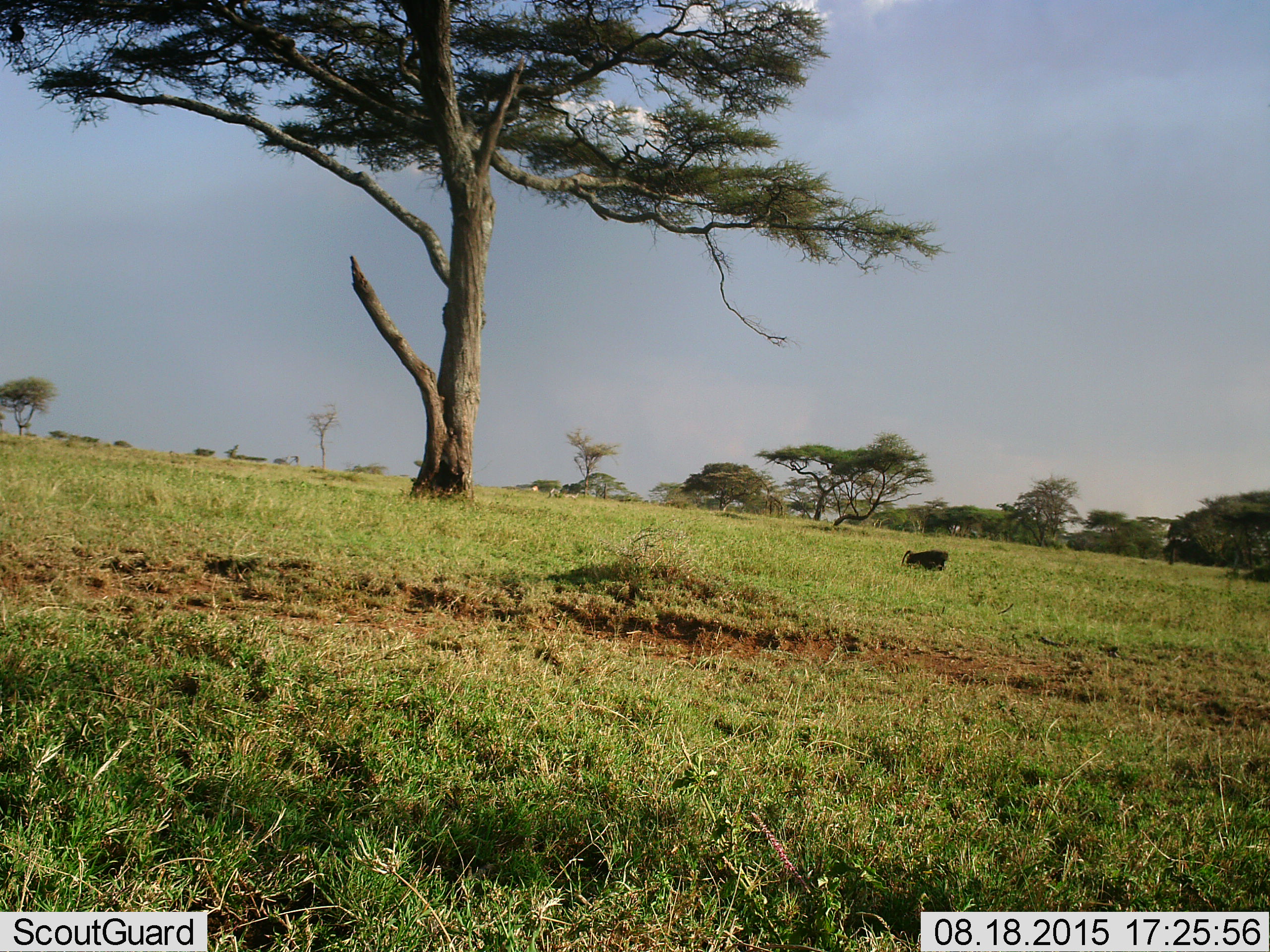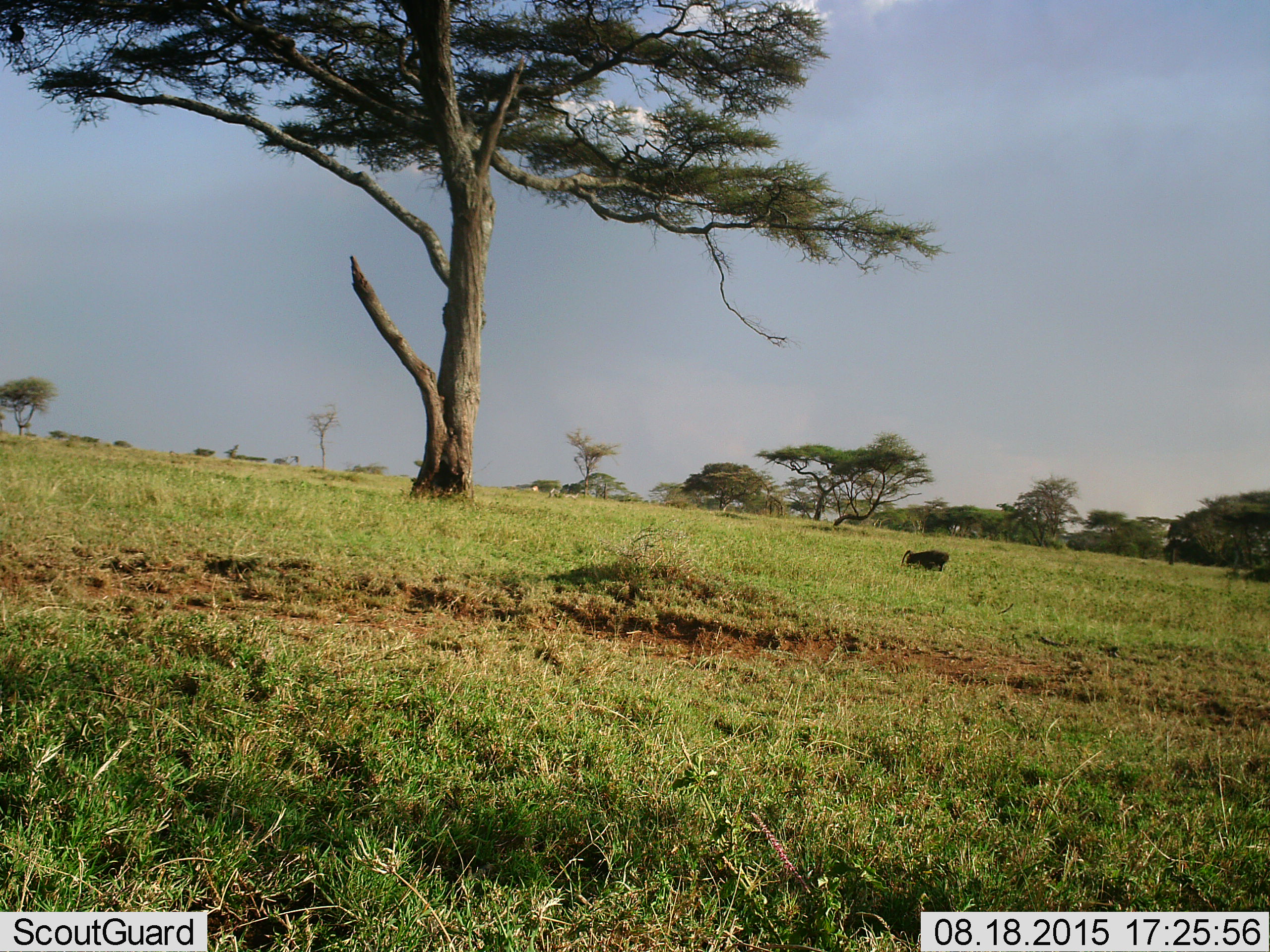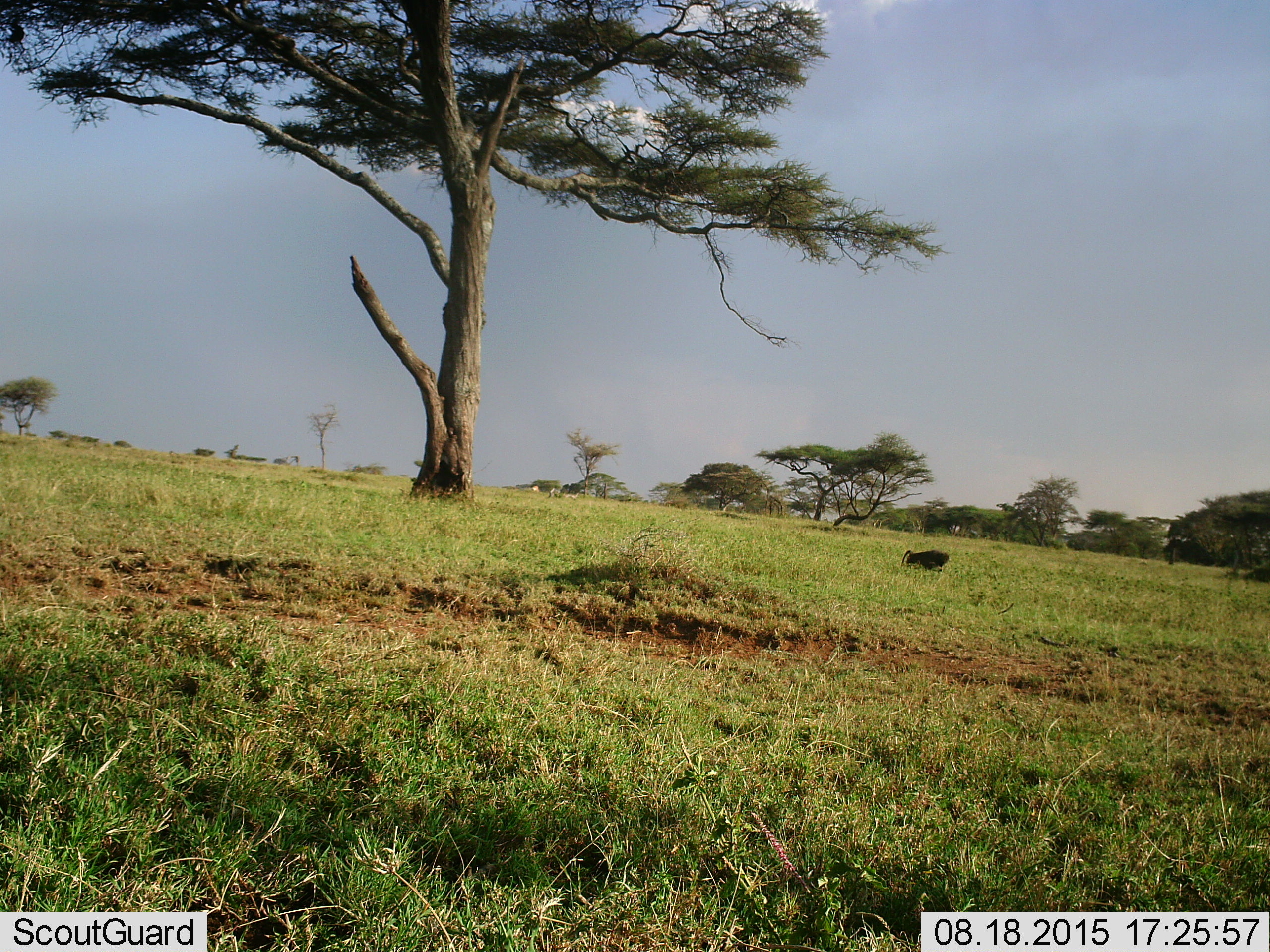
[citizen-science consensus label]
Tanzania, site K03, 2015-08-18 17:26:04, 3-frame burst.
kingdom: Animalia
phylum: Chordata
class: Mammalia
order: Primates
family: Cercopithecidae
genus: Papio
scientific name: Papio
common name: baboon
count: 1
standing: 44%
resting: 11%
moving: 22%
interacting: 11%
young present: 0%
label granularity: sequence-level